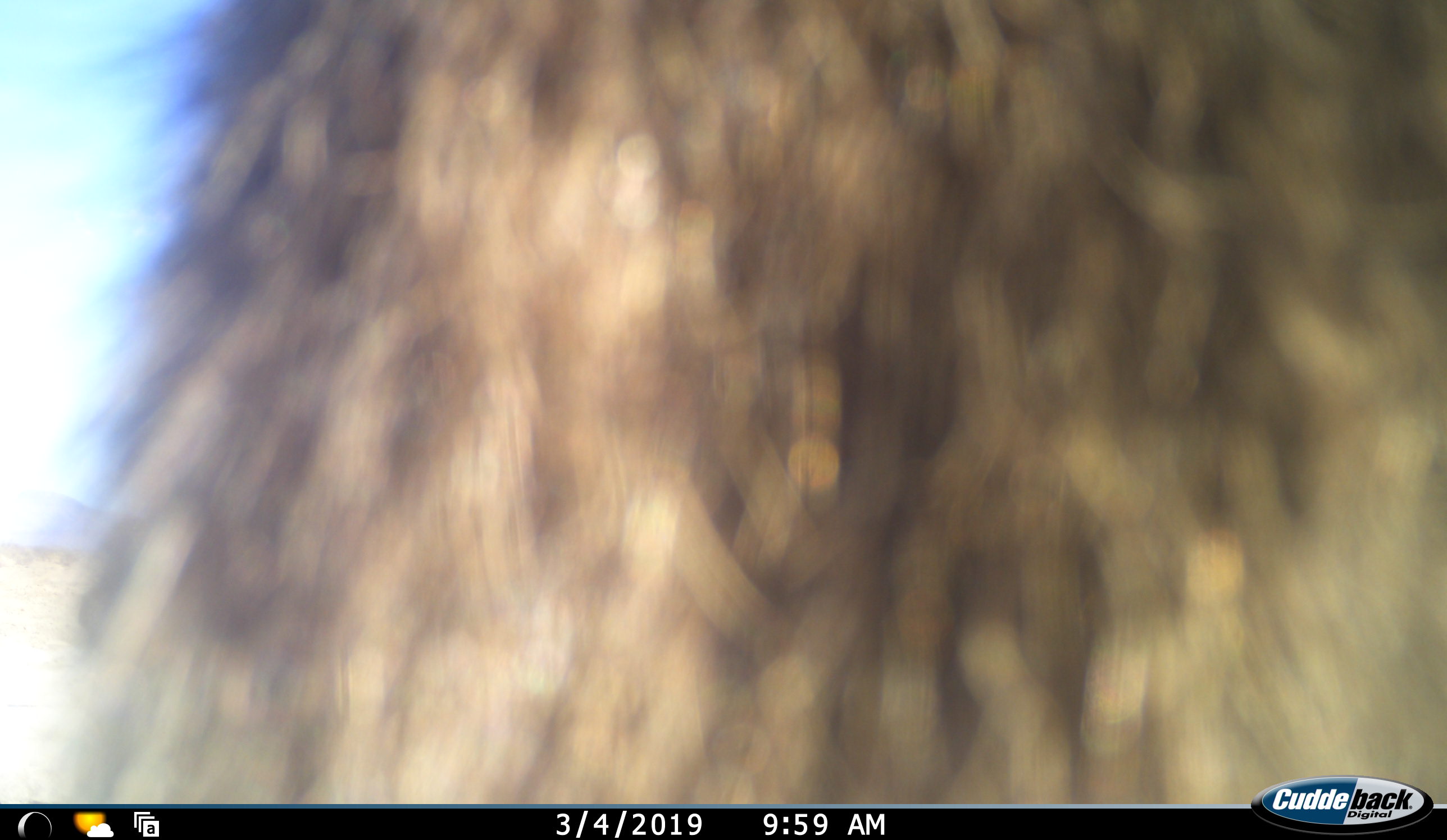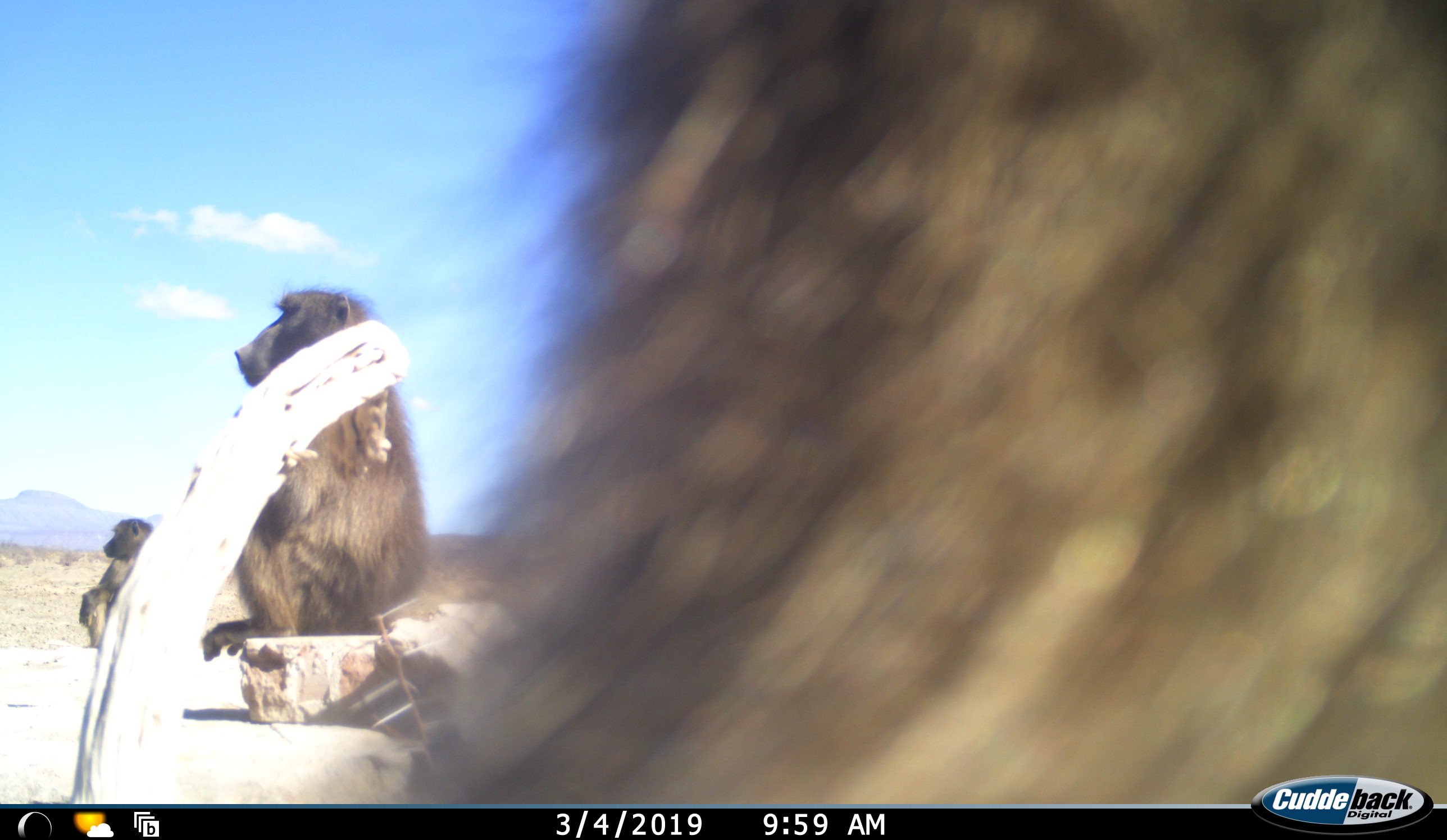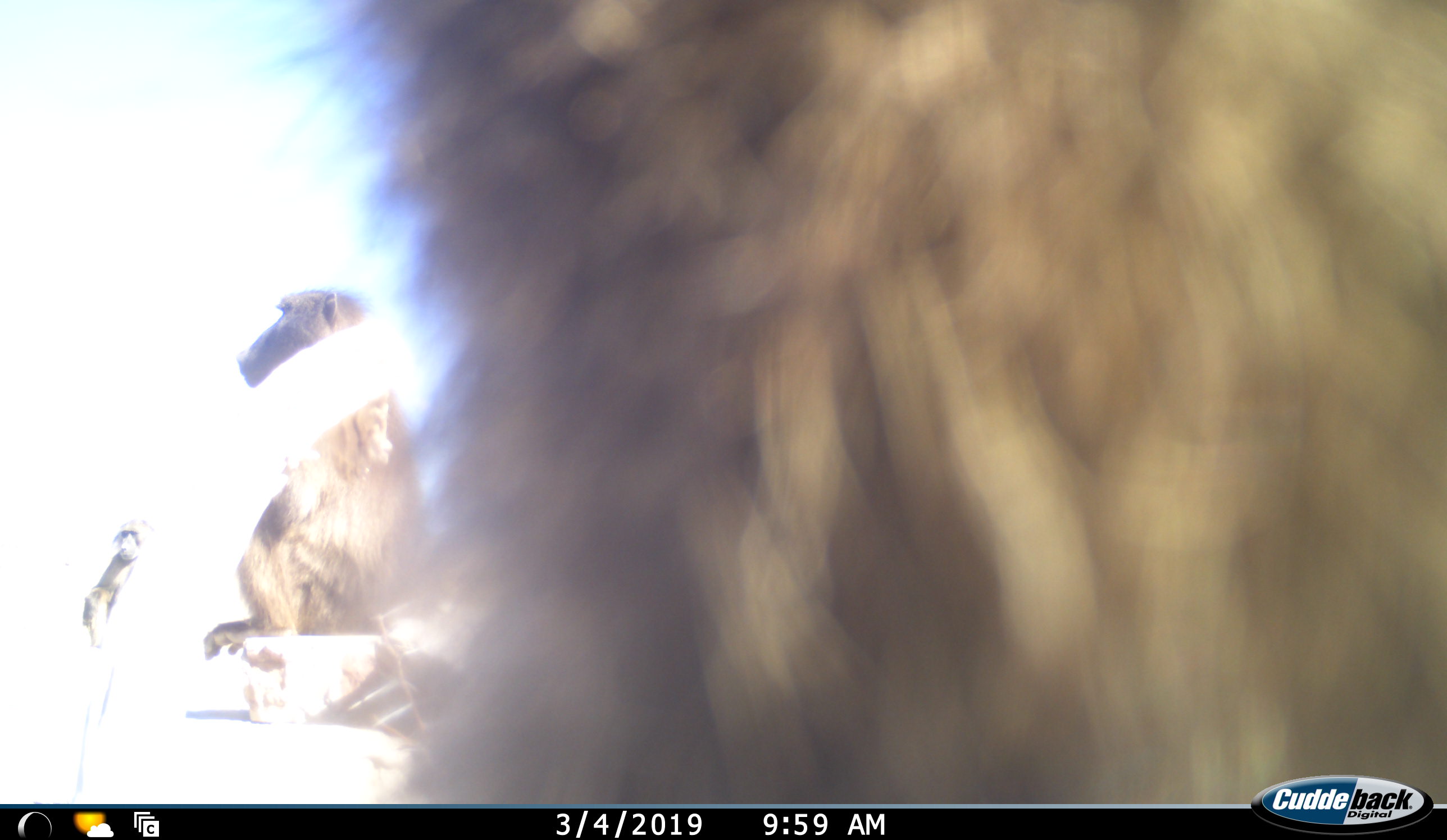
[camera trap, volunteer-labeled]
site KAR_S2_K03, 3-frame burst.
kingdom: Animalia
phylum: Chordata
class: Mammalia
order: Primates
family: Cercopithecidae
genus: Papio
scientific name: Papio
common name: baboon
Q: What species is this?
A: Baboon (Papio).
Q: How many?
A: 3.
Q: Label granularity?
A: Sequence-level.